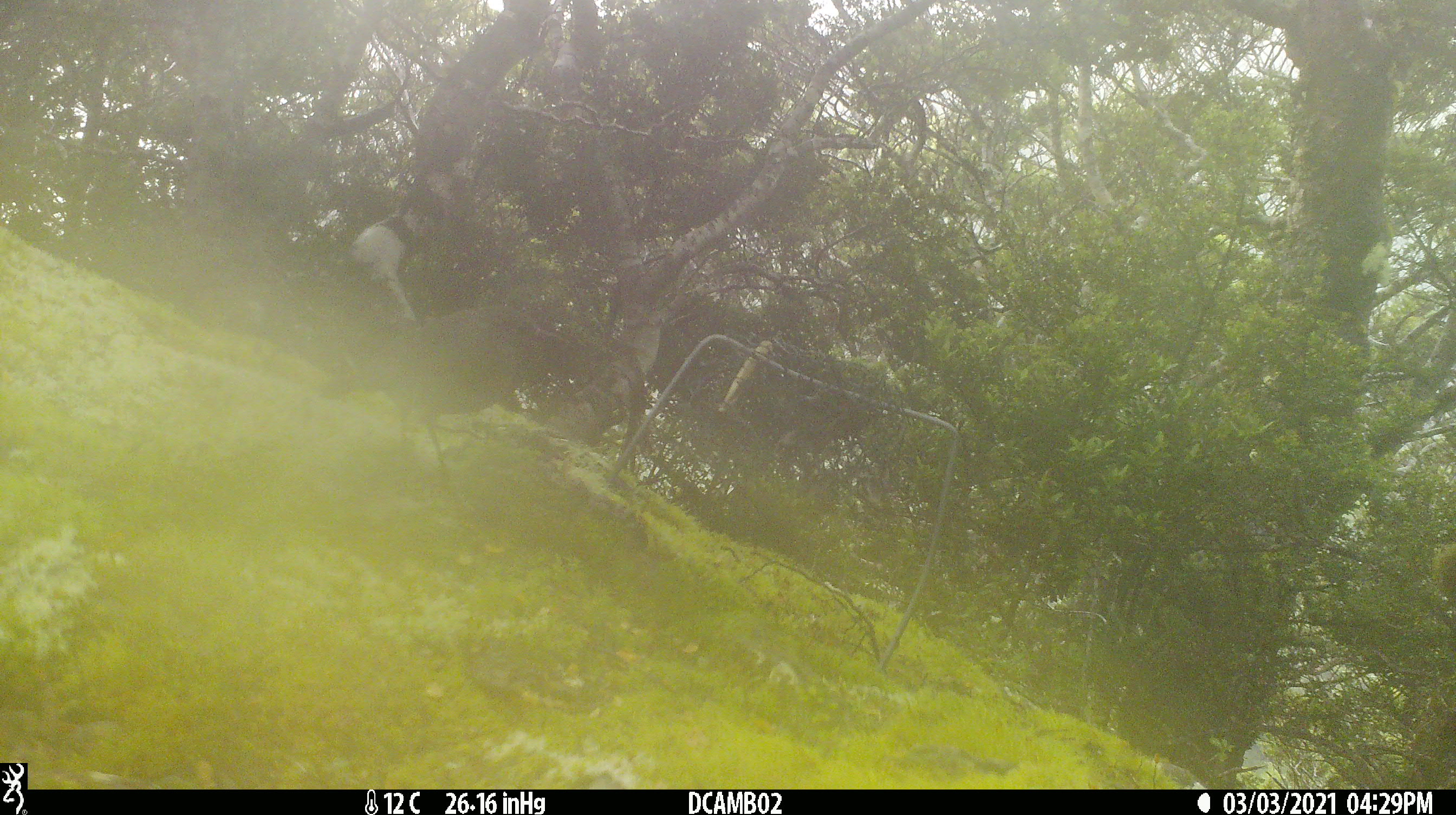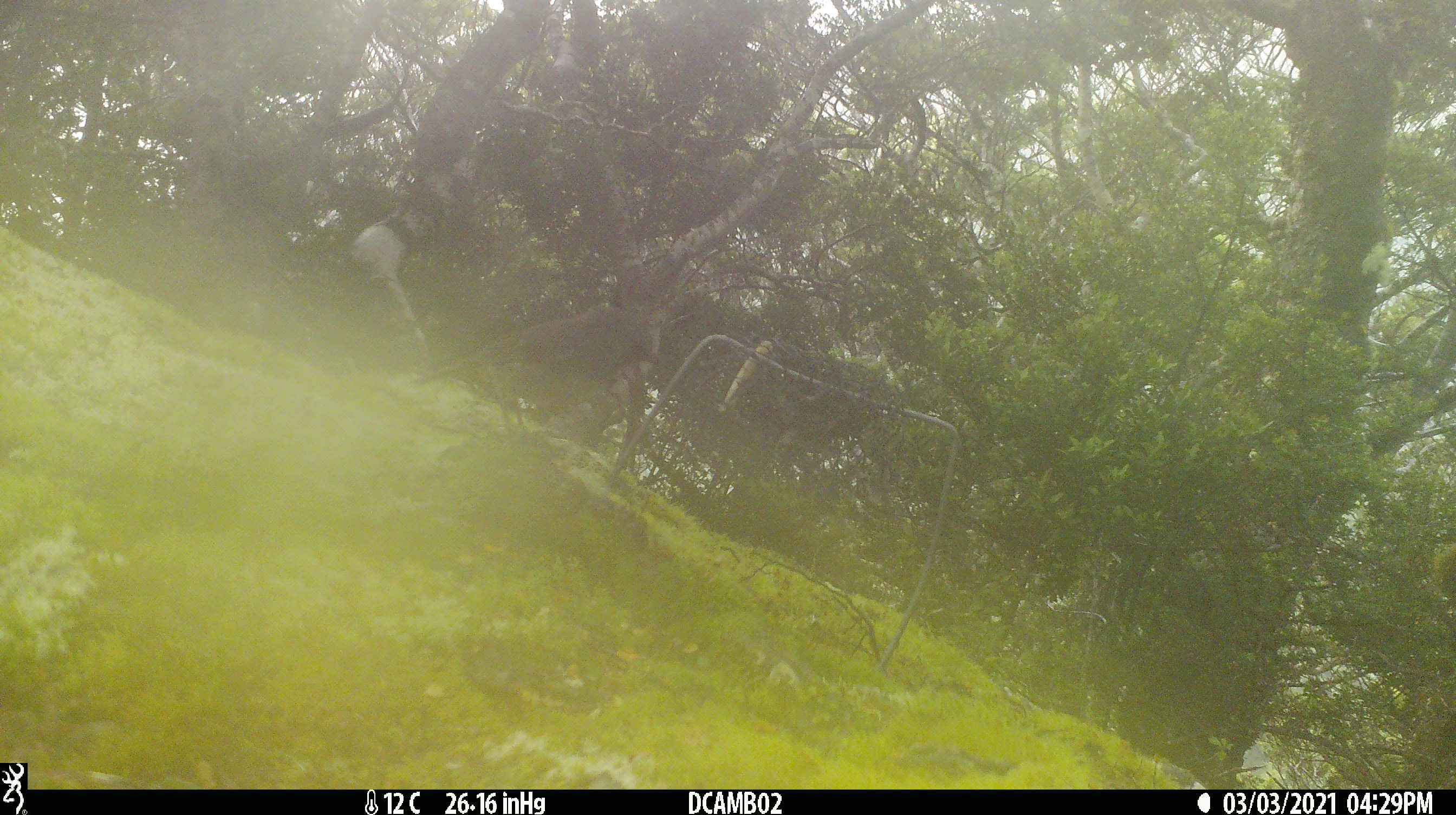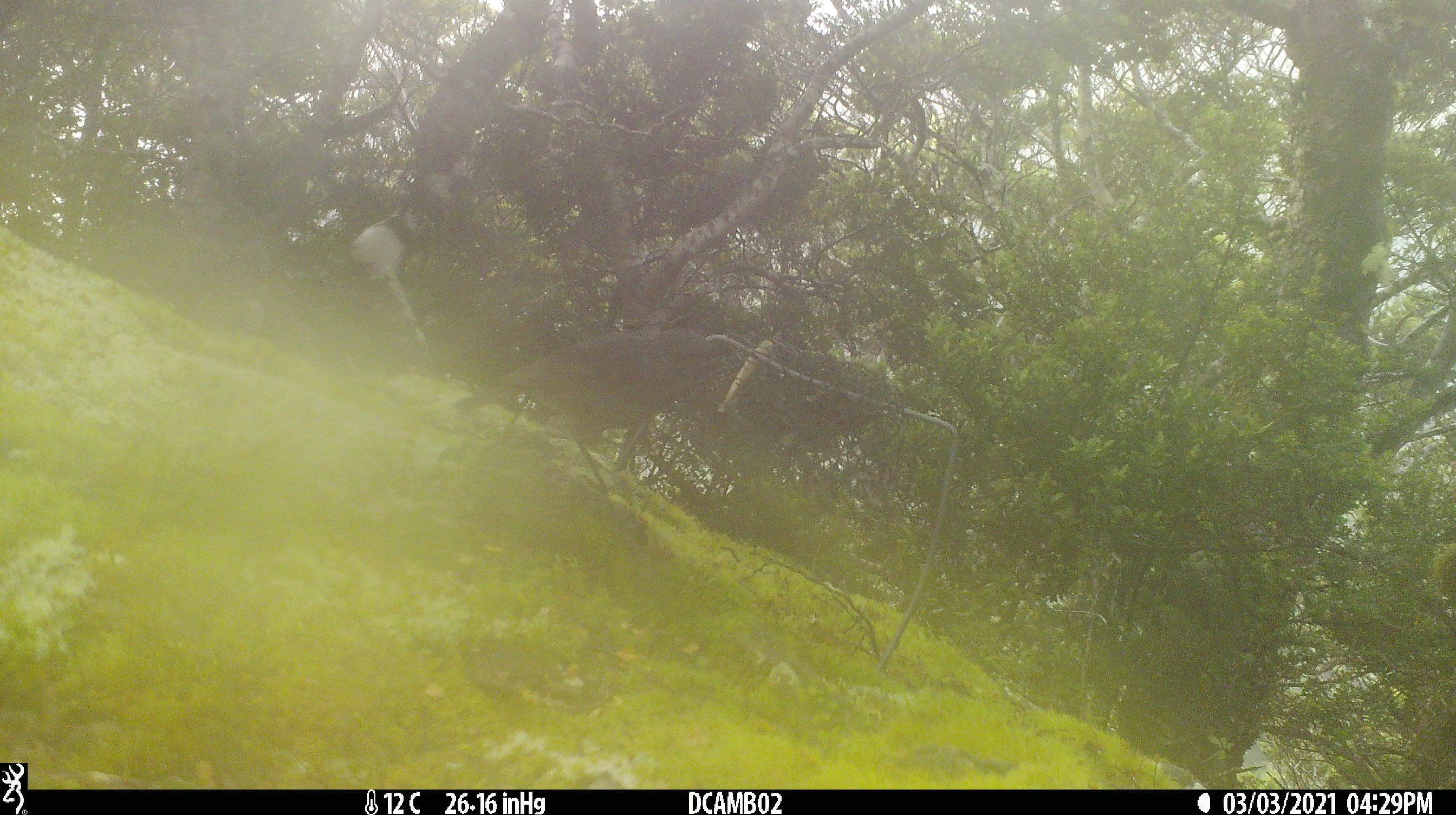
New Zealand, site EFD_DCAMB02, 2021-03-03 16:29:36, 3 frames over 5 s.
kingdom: Animalia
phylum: Chordata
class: Aves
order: Passeriformes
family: Petroicidae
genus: Petroica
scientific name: Petroica australis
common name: new zealand robin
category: robin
Robin (new zealand robin) (Petroica australis).